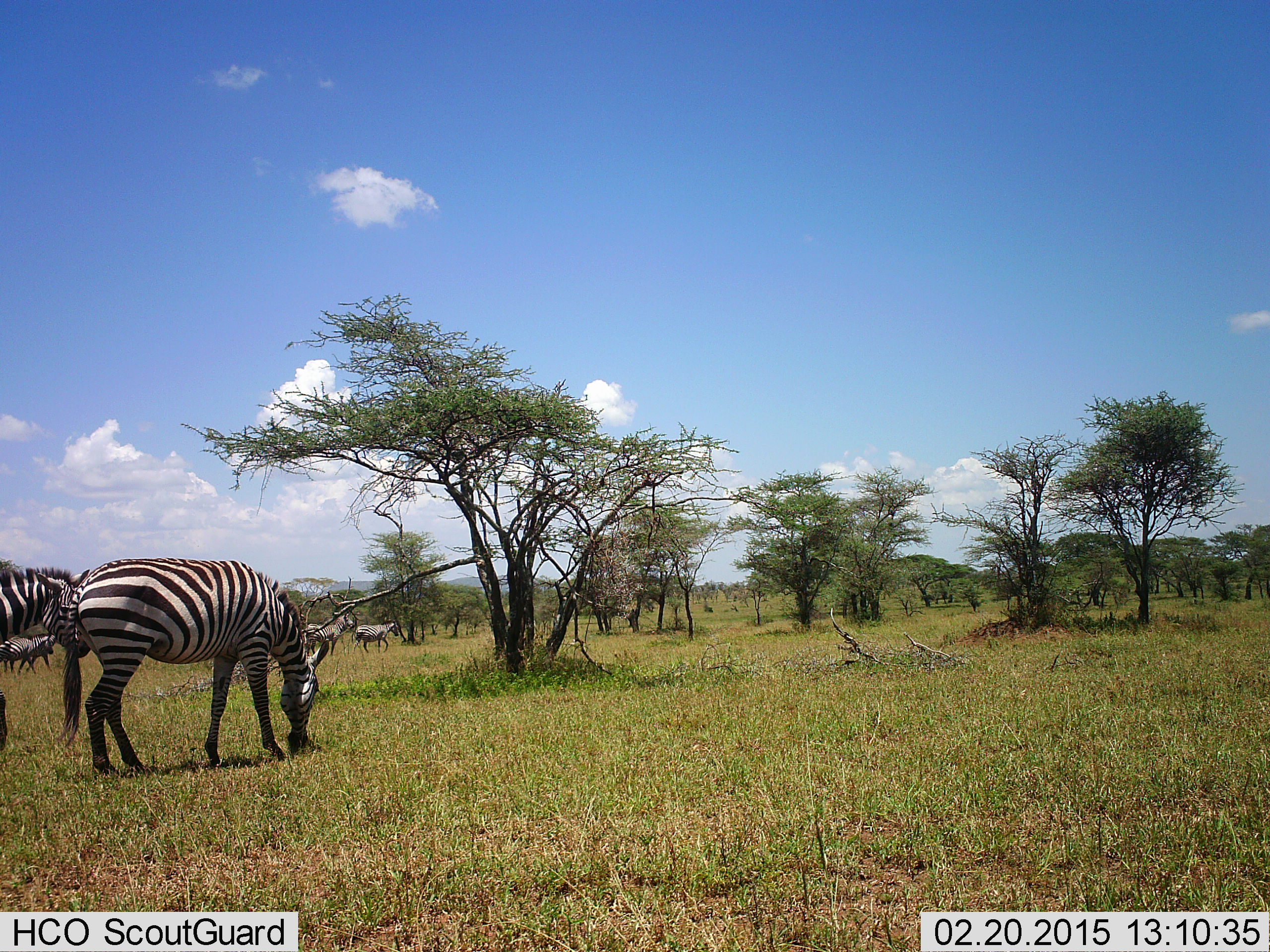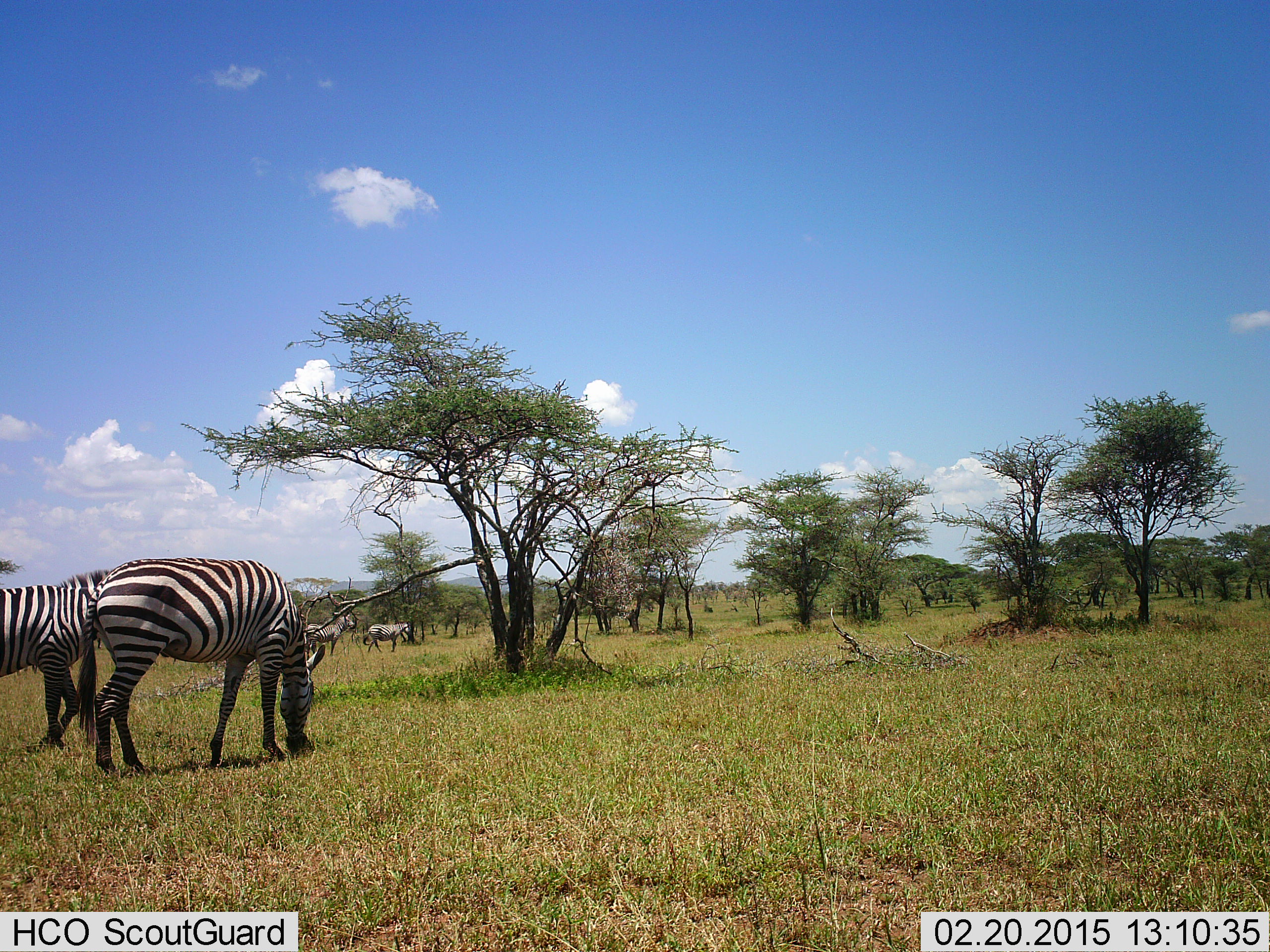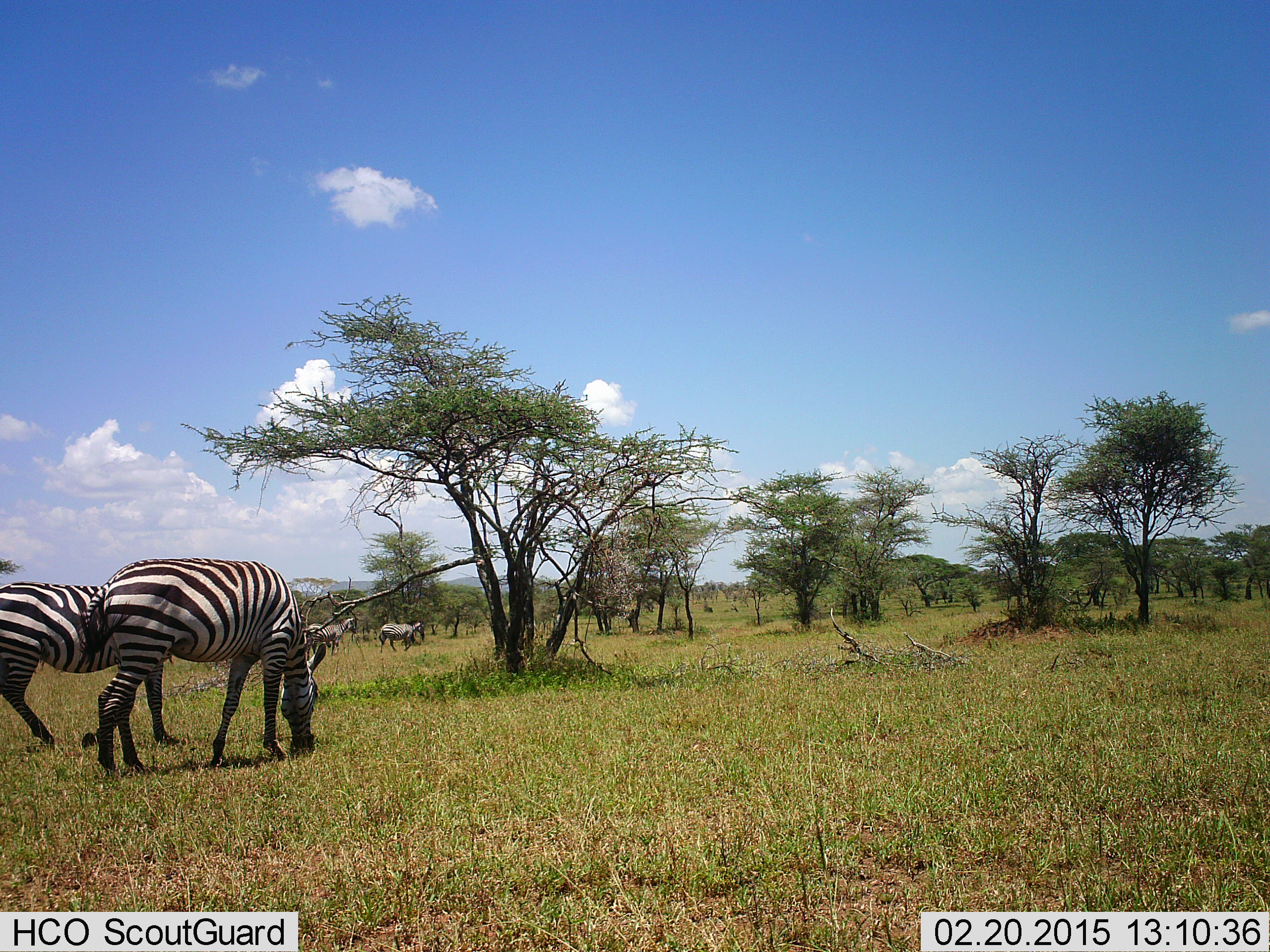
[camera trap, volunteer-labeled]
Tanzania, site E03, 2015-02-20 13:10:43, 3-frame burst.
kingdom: Animalia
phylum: Chordata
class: Mammalia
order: Perissodactyla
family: Equidae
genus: Equus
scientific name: Equus quagga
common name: plains zebra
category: zebra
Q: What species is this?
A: Zebra (plains zebra) (Equus quagga).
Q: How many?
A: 4.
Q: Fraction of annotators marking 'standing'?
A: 45%.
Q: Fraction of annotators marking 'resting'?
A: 9%.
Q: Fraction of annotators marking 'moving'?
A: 55%.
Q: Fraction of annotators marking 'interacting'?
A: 9%.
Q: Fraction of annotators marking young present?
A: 9%.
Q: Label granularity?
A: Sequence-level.